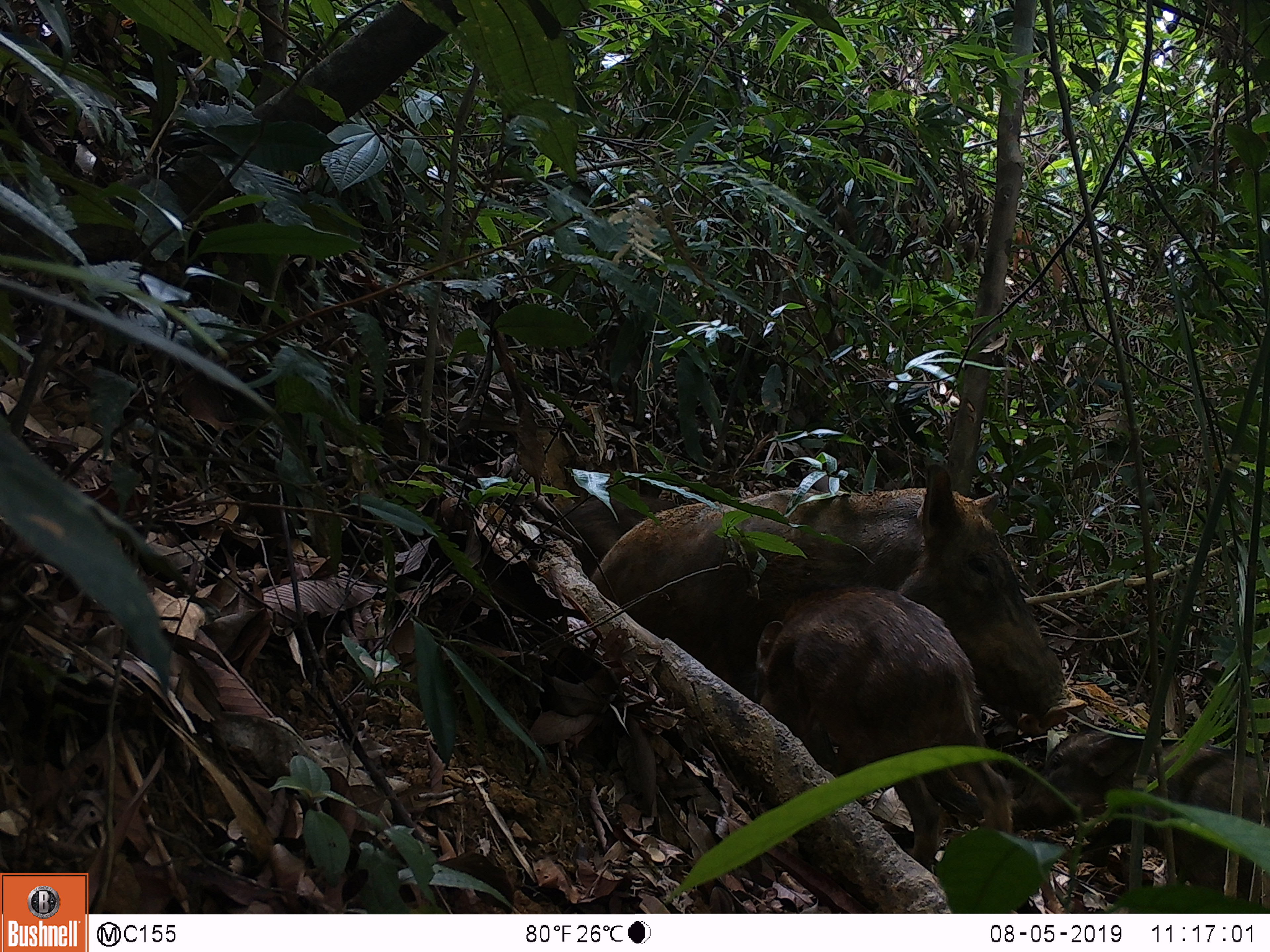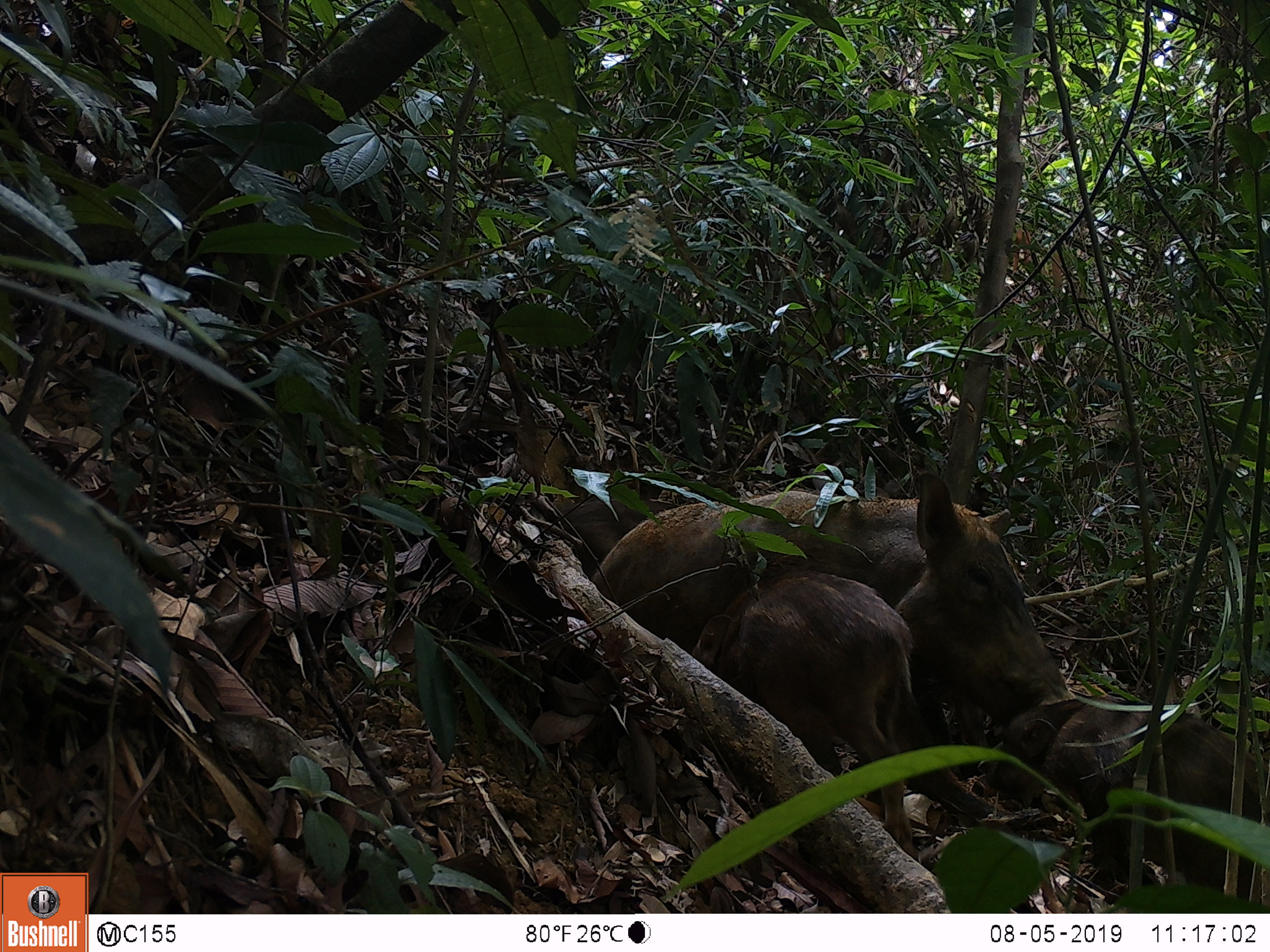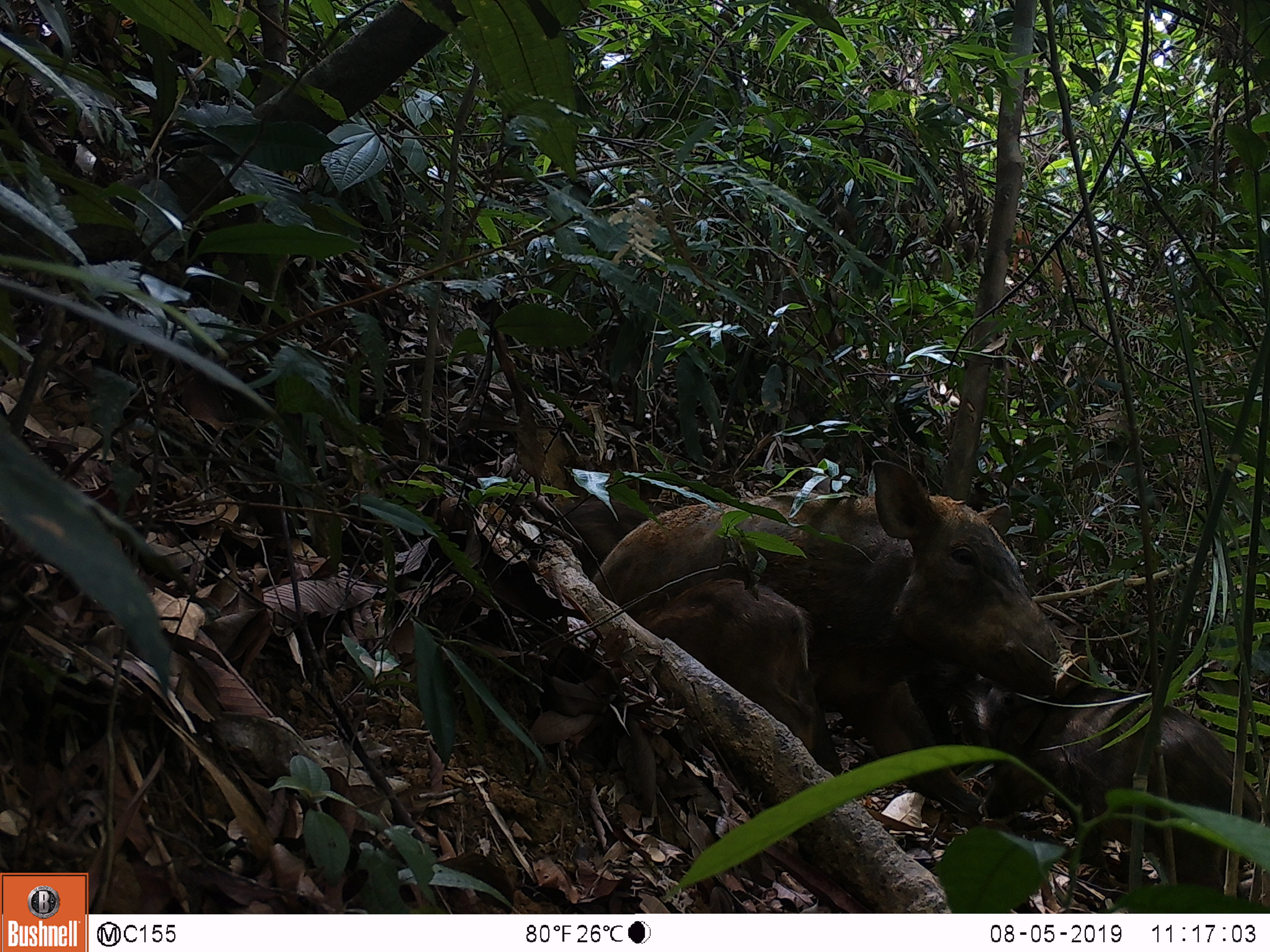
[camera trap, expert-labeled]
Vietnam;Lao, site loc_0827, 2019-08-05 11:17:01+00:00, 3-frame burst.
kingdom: Animalia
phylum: Chordata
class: Mammalia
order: Artiodactyla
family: Suidae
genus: Sus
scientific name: Sus scrofa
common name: eurasian wild pig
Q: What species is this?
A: Eurasian wild pig (Sus scrofa).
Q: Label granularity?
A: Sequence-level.